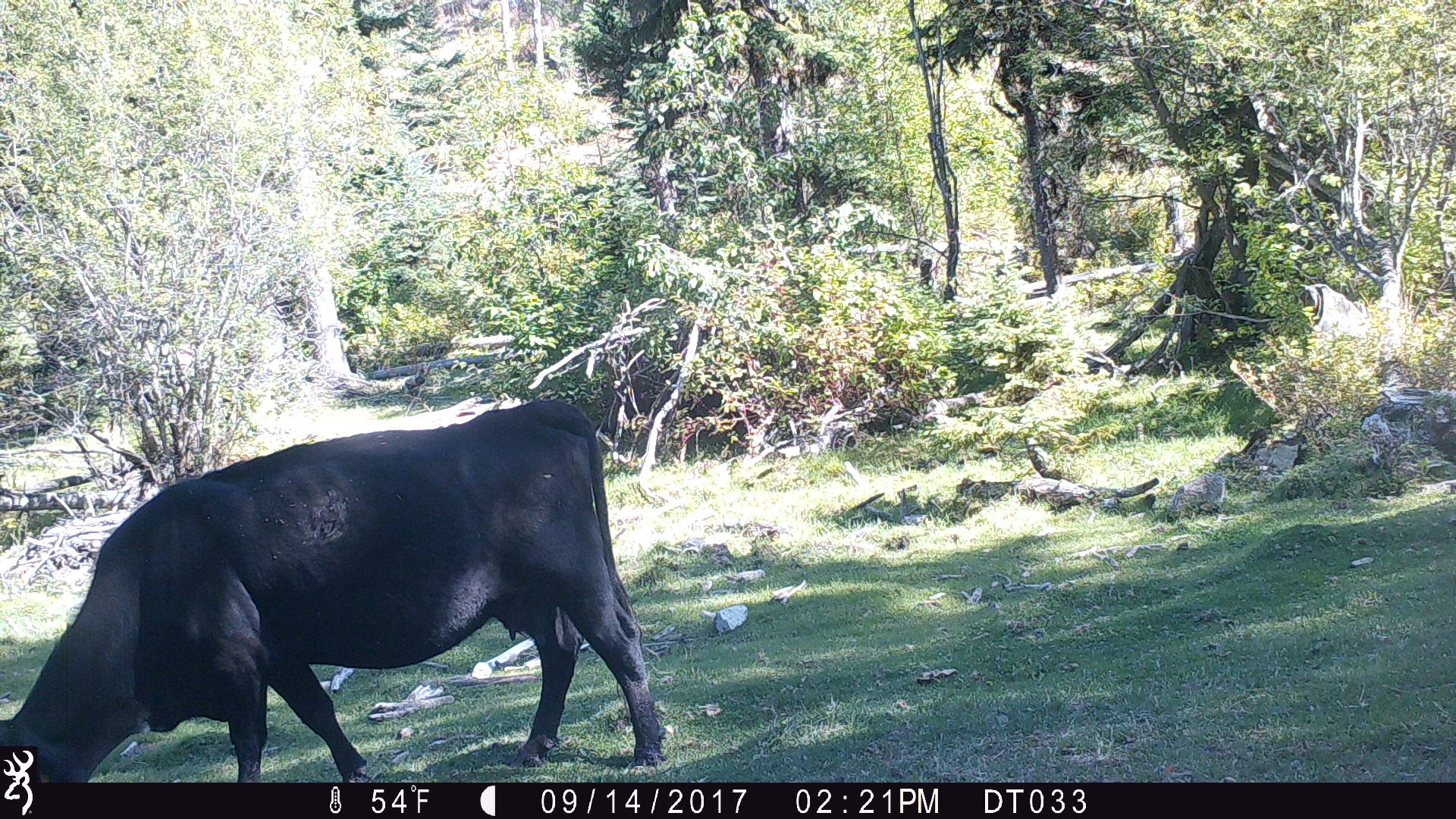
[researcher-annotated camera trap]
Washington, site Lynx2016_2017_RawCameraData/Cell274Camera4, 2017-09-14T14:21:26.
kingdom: Animalia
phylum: Chordata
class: Mammalia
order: Artiodactyla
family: Bovidae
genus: Bos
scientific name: Bos taurus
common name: domestic cattle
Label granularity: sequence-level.